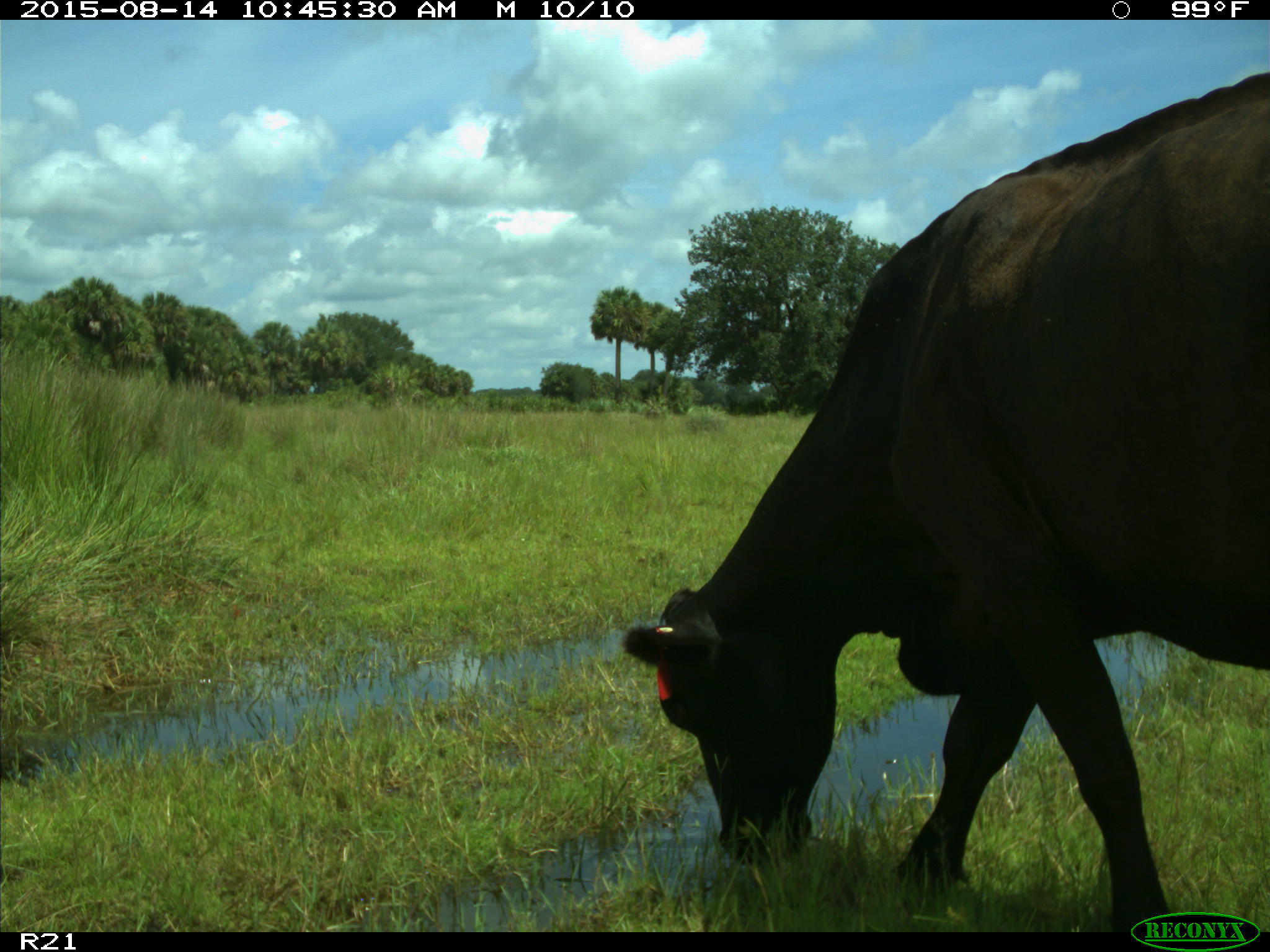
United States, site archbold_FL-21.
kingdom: Animalia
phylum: Chordata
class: Mammalia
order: Artiodactyla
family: Bovidae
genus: Bos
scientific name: Bos taurus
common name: domestic cow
Bos taurus (domestic cow).